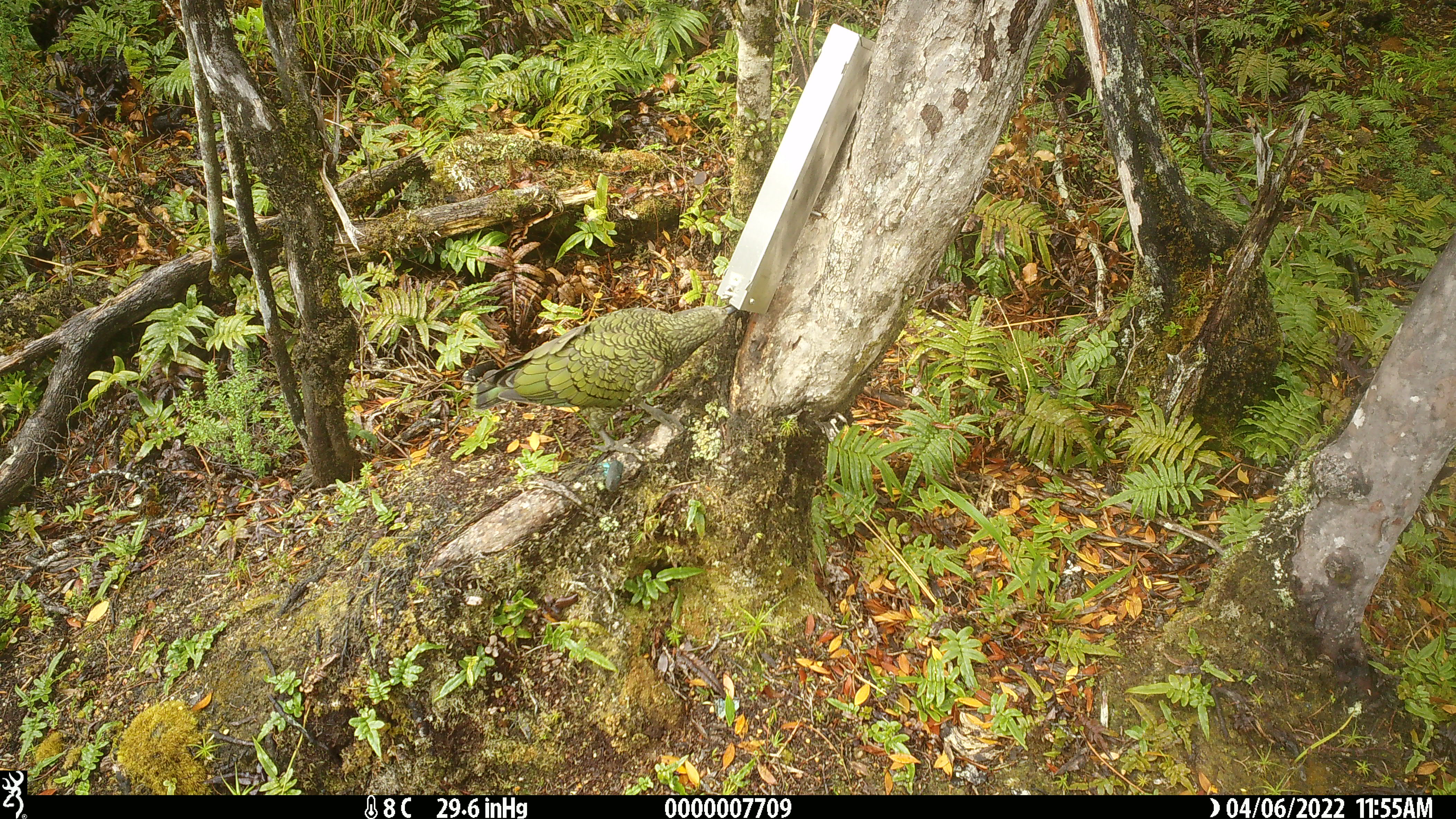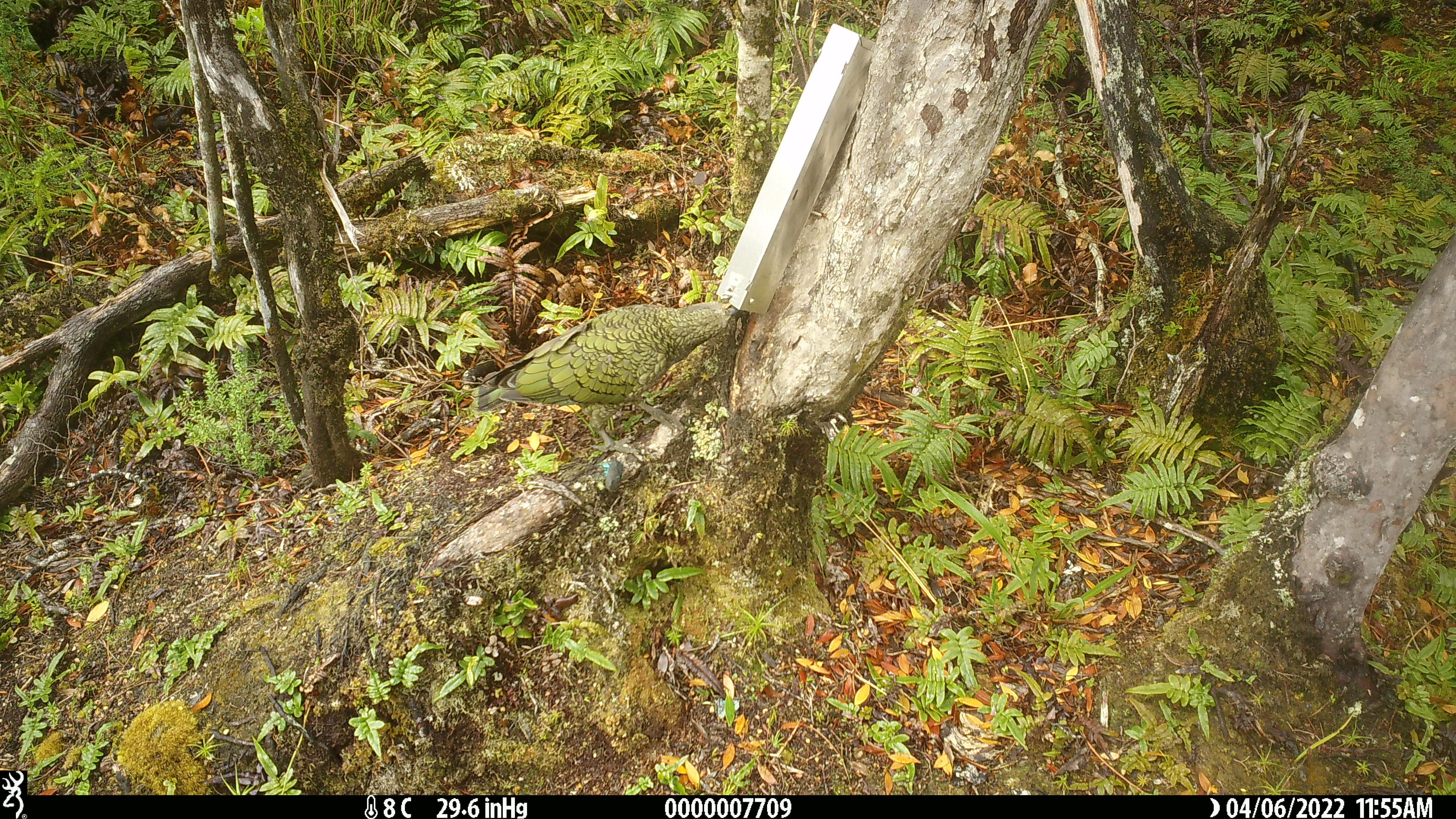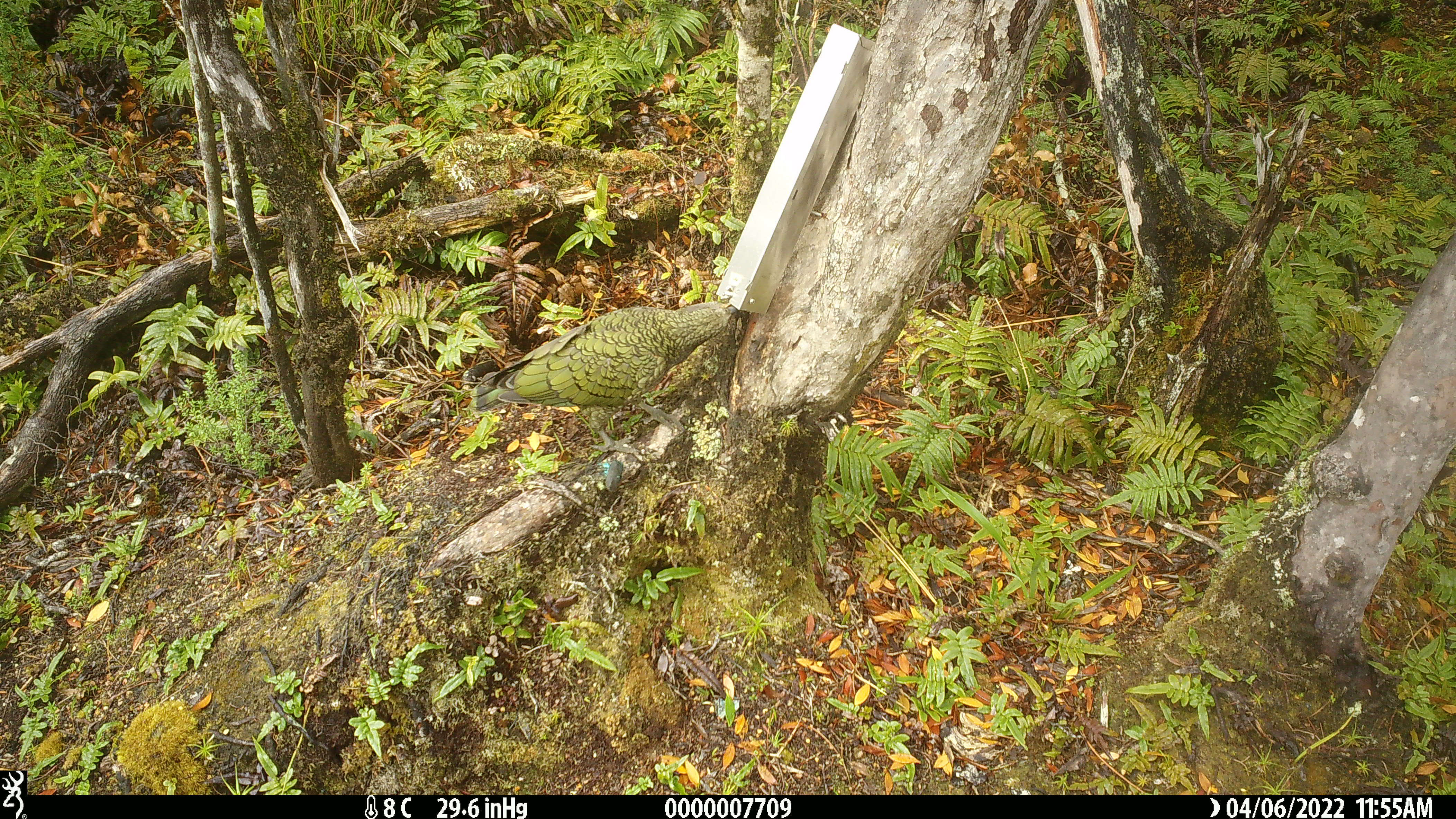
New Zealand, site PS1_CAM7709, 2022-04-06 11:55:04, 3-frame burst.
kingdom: Animalia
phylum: Chordata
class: Aves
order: Psittaciformes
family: Strigopidae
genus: Nestor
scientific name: Nestor notabilis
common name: kea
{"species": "kea (Nestor notabilis)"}